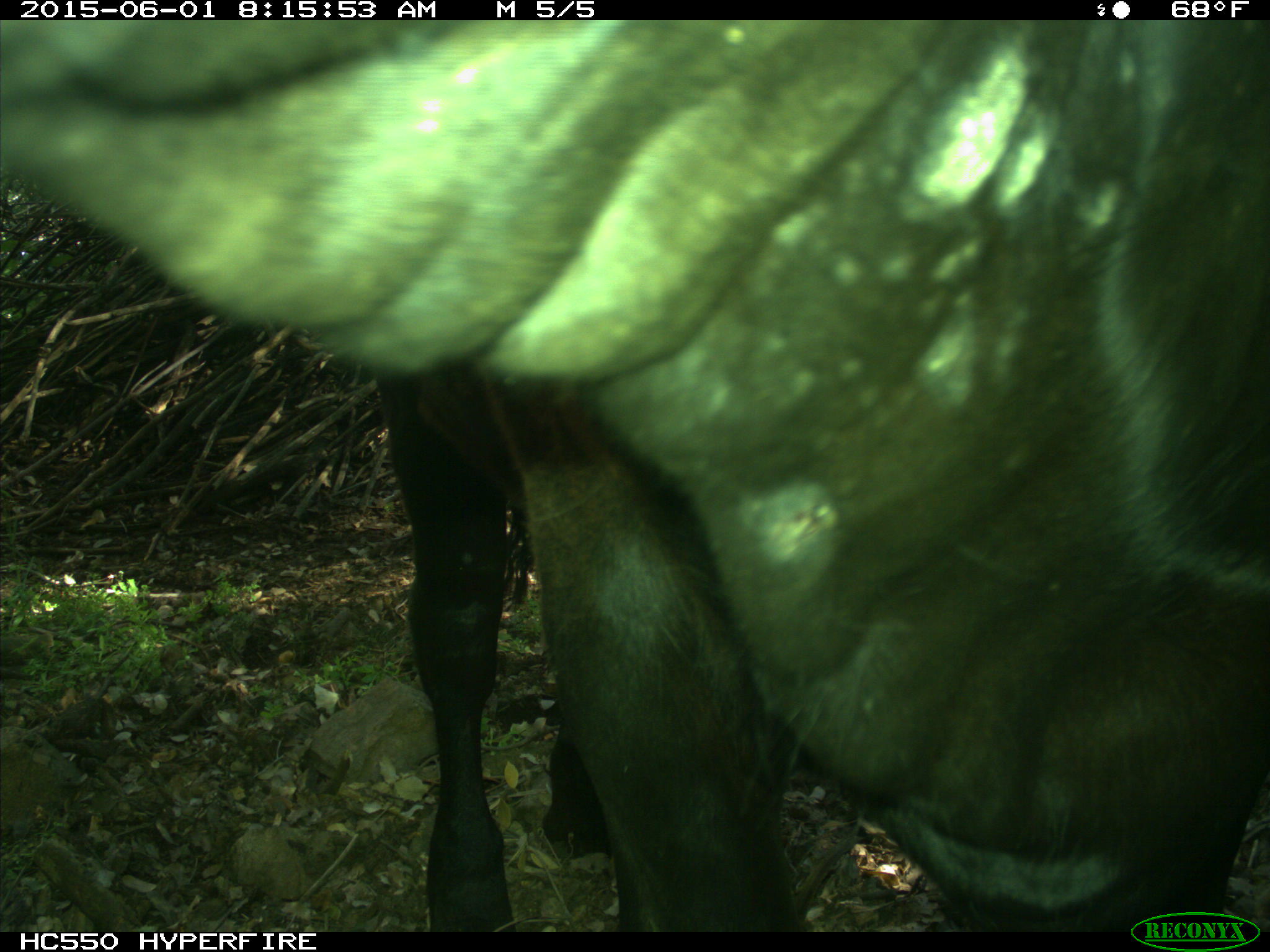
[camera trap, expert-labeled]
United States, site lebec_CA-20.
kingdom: Animalia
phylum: Chordata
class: Mammalia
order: Artiodactyla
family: Bovidae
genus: Bos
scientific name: Bos taurus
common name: domestic cow